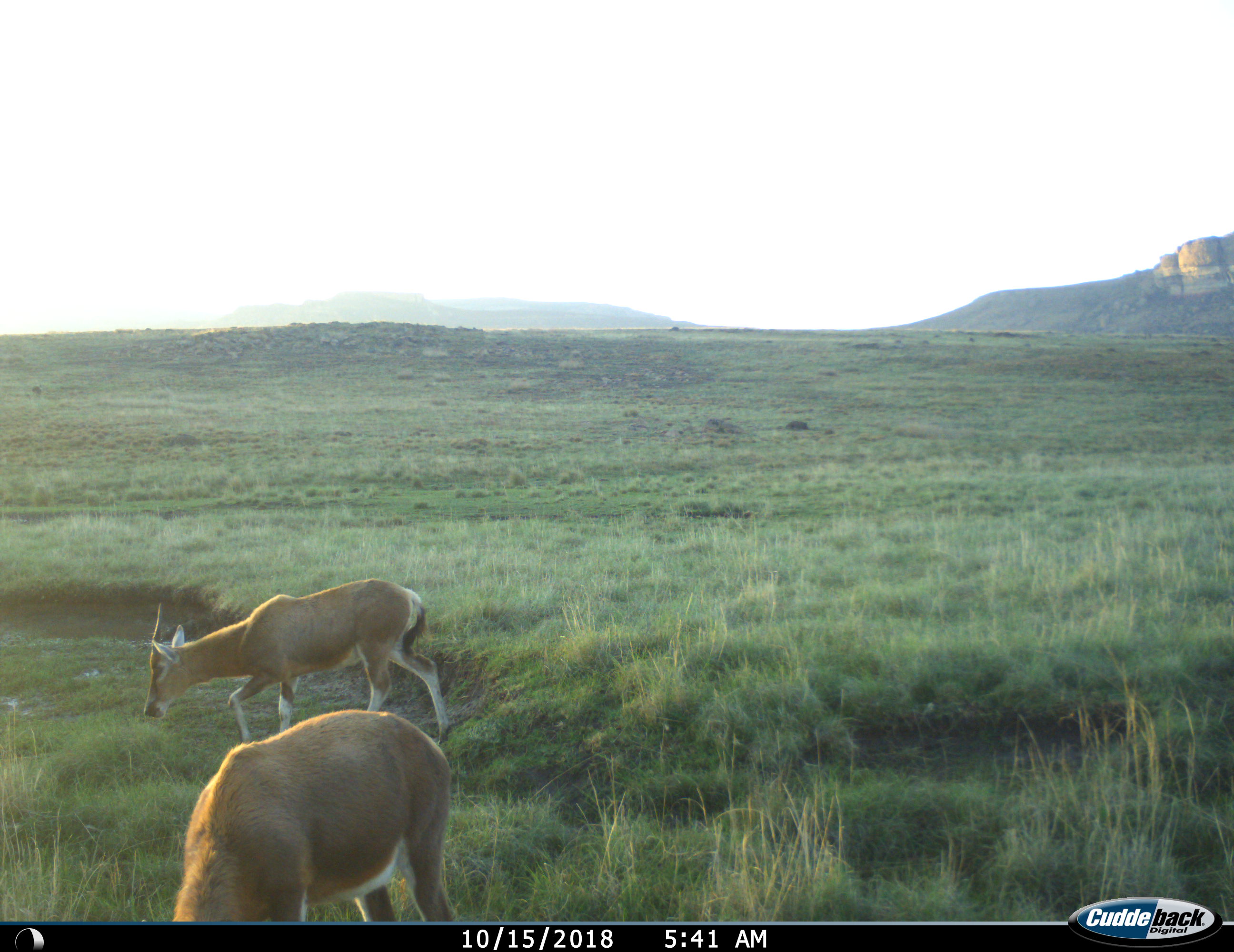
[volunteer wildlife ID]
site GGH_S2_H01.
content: unidentified animal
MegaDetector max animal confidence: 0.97